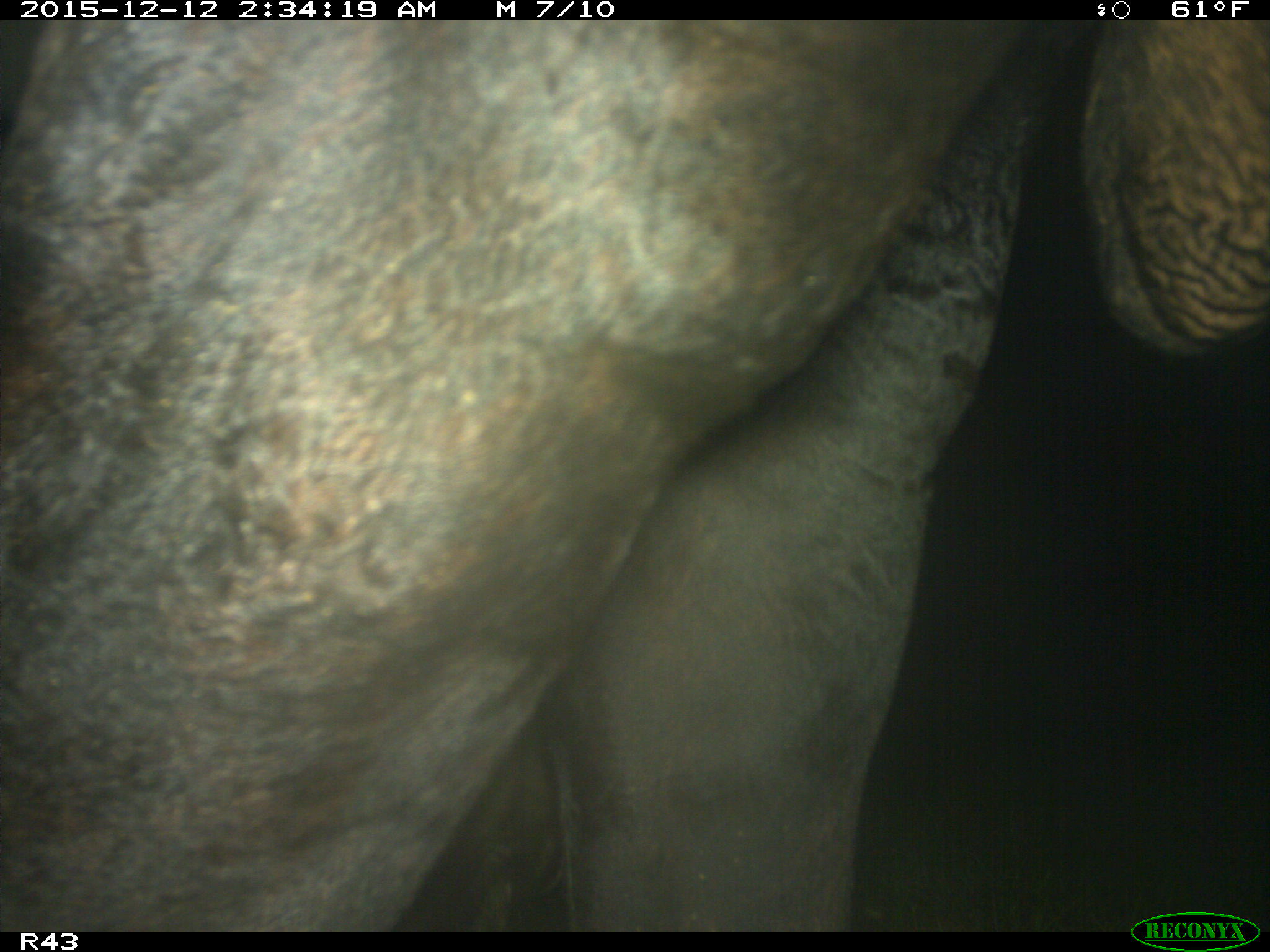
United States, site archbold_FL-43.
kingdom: Animalia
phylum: Chordata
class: Mammalia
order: Artiodactyla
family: Bovidae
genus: Bos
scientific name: Bos taurus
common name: domestic cow